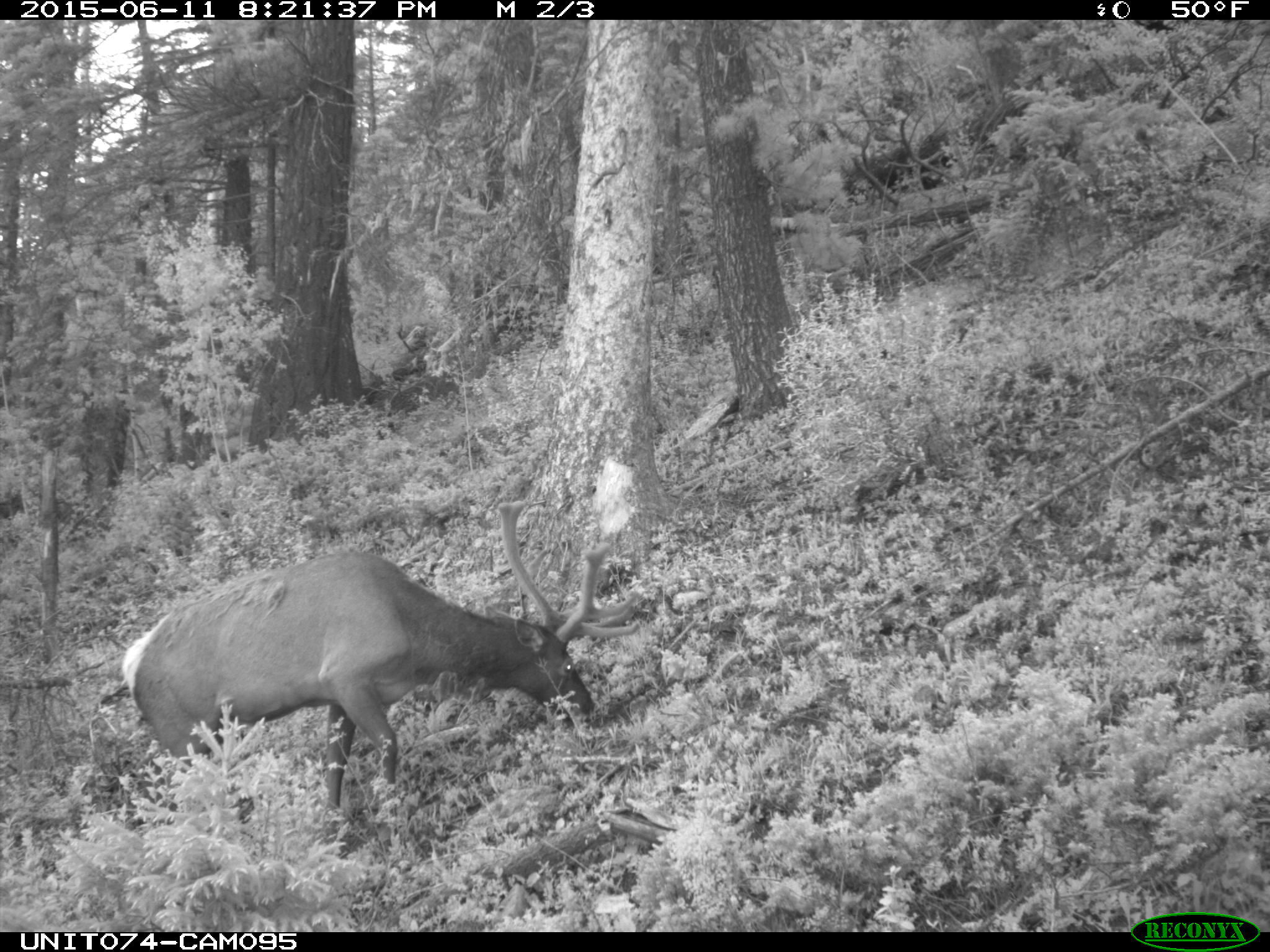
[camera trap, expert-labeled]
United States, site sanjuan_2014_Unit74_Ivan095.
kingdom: Animalia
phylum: Chordata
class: Mammalia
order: Artiodactyla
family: Cervidae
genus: Cervus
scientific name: Cervus elaphus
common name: red deer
Cervus elaphus (red deer).